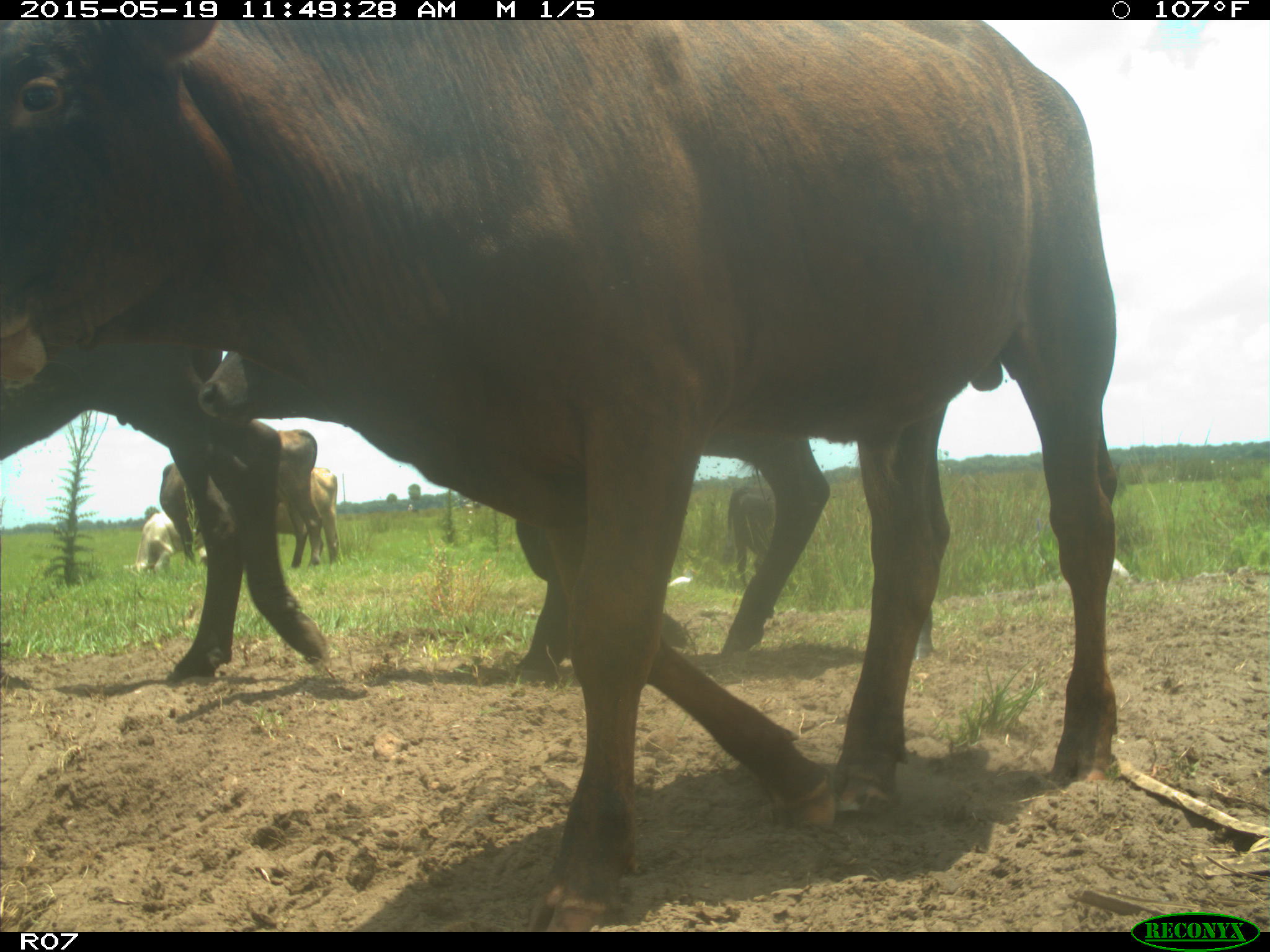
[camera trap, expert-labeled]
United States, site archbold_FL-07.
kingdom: Animalia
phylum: Chordata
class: Mammalia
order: Artiodactyla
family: Bovidae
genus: Bos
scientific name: Bos taurus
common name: domestic cow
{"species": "Bos taurus (domestic cow)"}